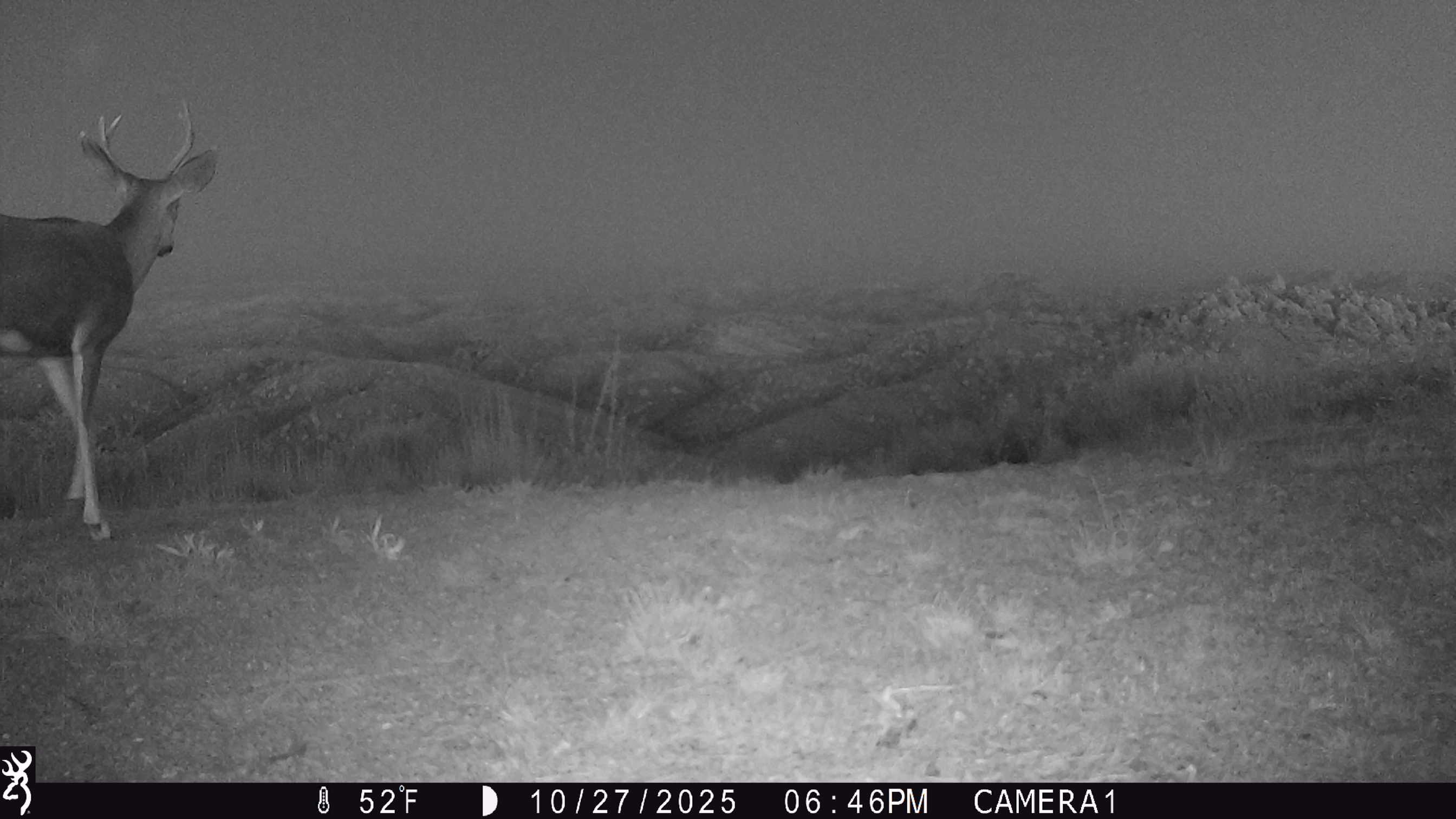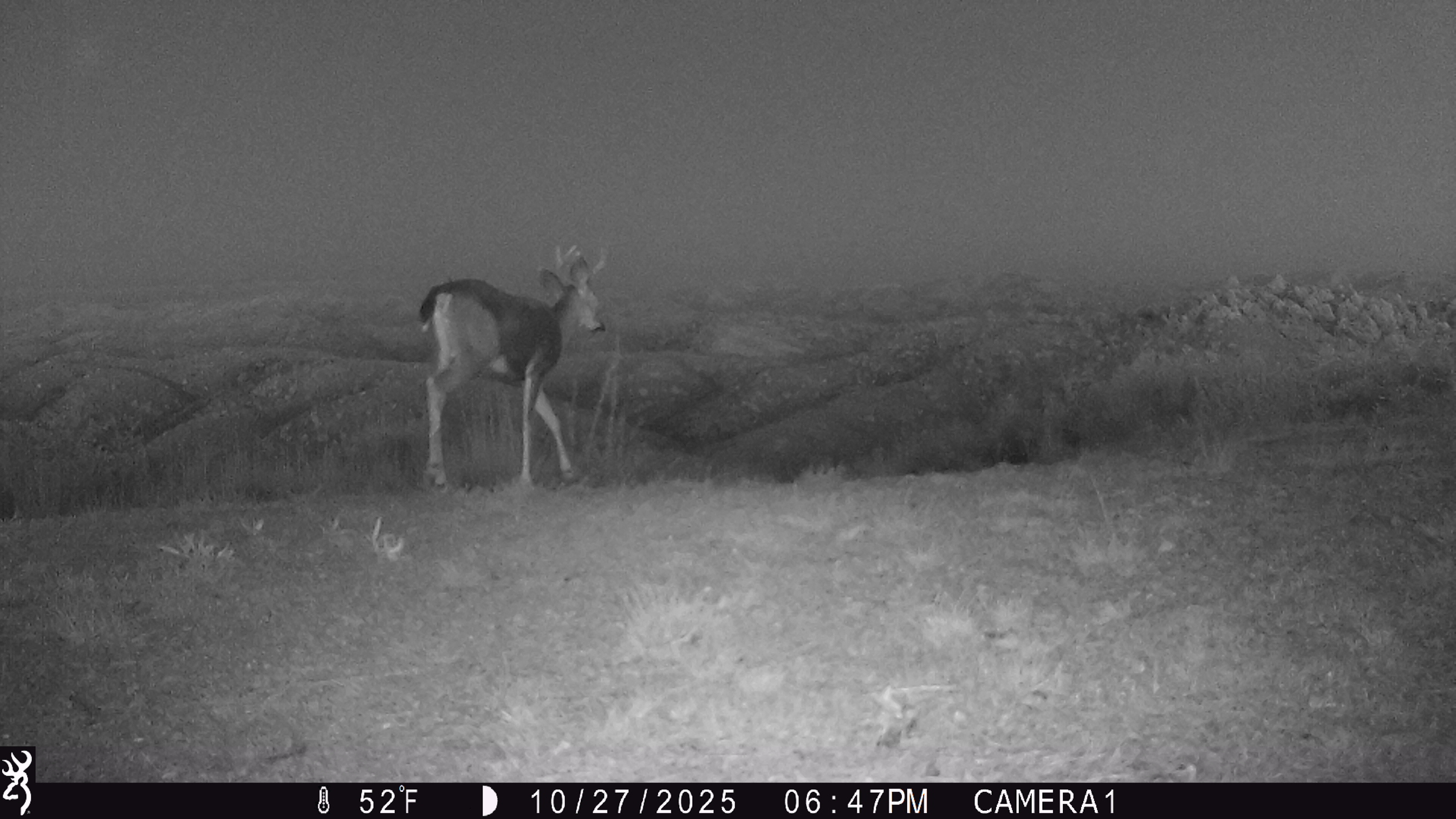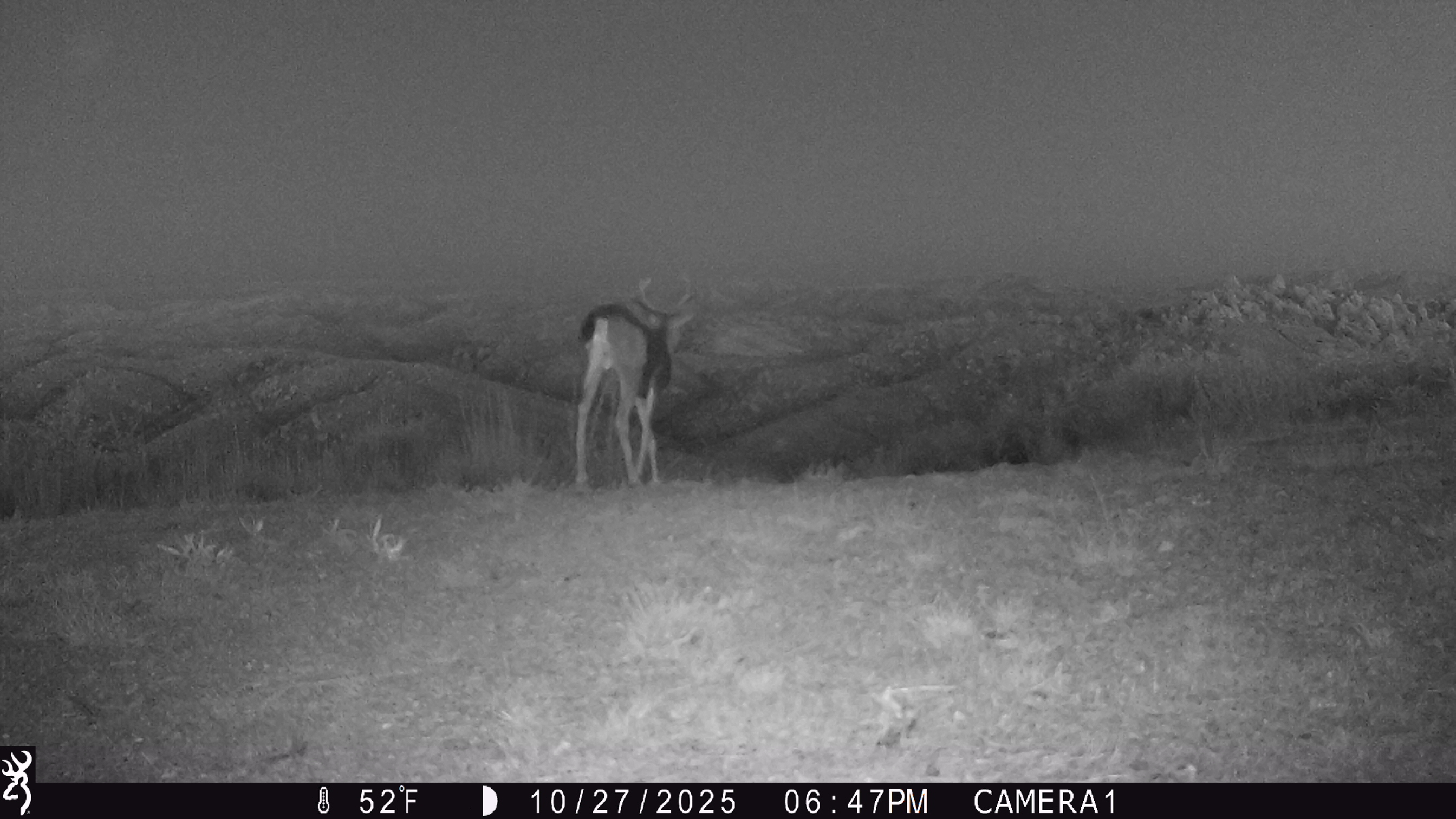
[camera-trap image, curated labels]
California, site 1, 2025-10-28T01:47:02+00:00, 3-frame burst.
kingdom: Animalia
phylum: Chordata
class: Mammalia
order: Artiodactyla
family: Cervidae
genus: Odocoileus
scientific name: Odocoileus hemionus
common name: mule deer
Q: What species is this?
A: Mule deer (Odocoileus hemionus).